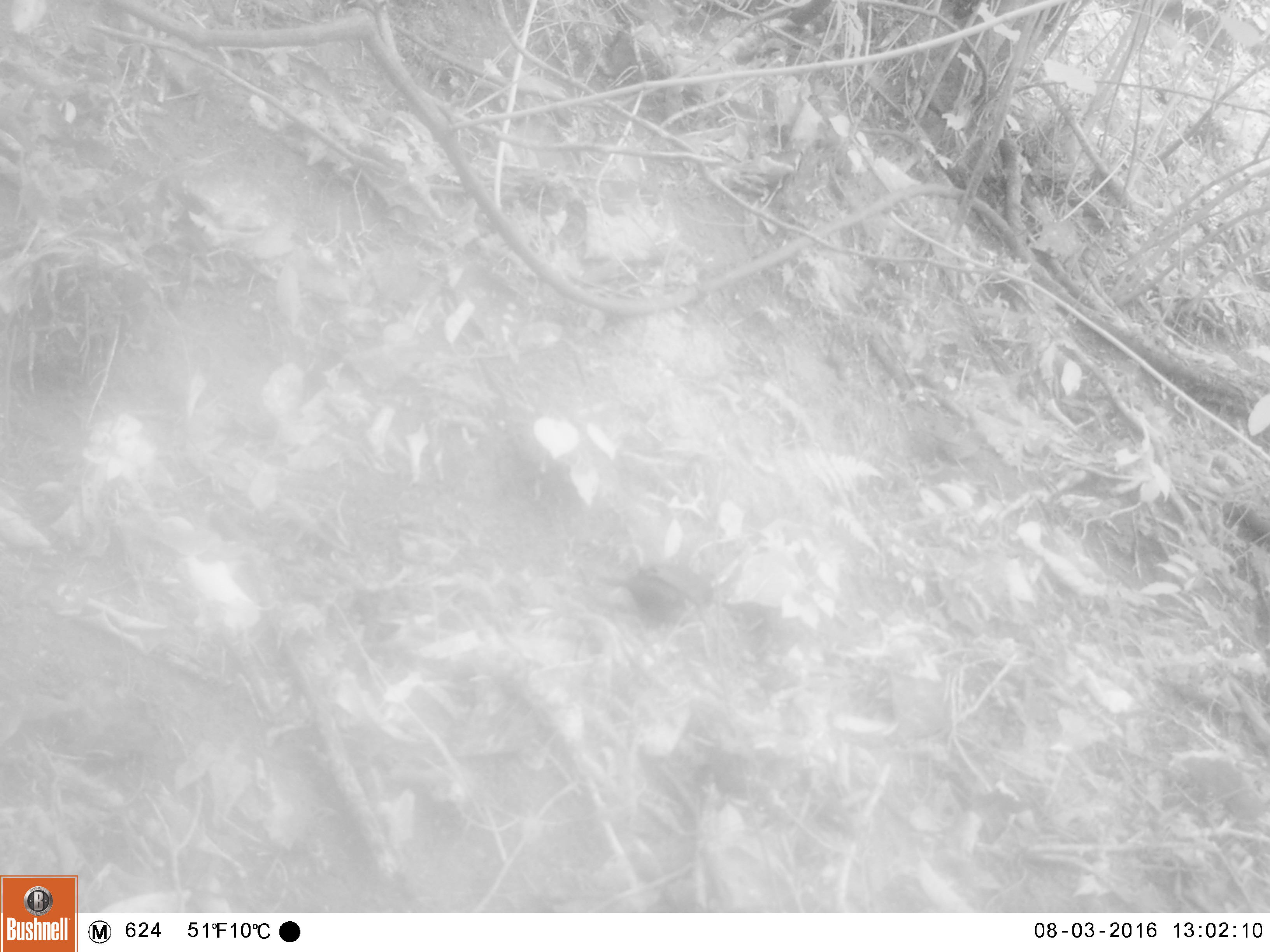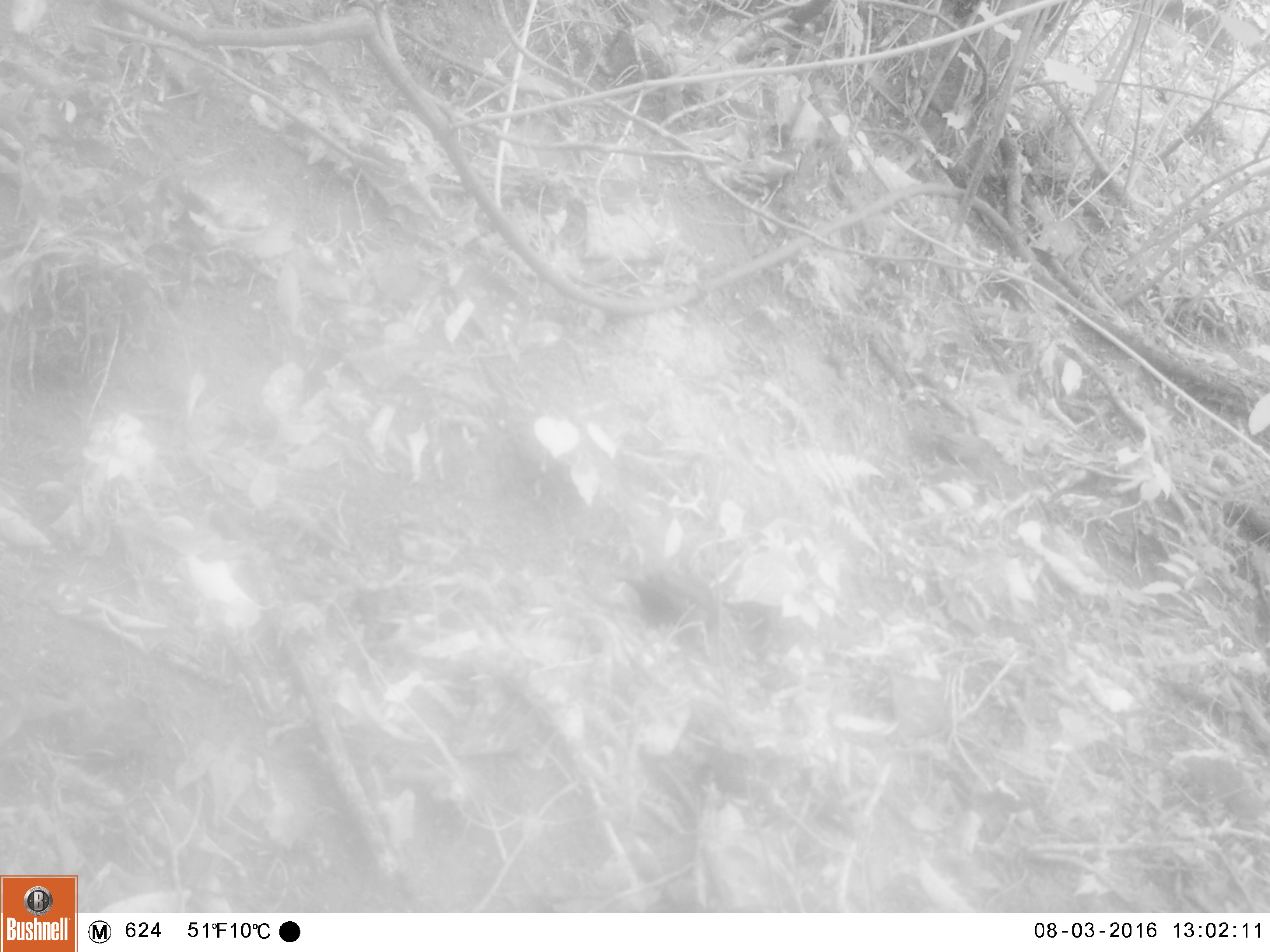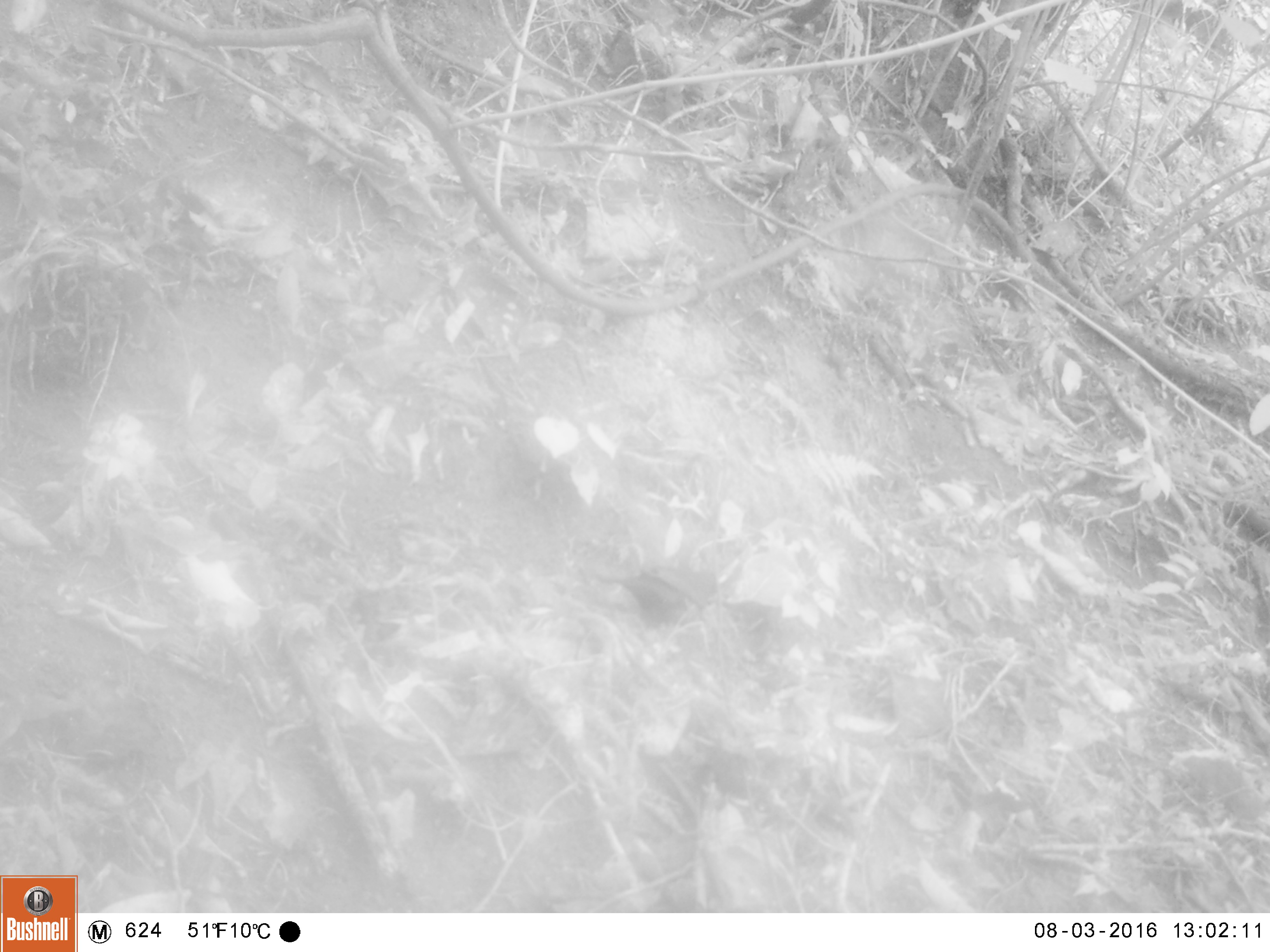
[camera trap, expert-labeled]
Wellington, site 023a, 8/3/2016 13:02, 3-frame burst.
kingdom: Animalia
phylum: Chordata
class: Aves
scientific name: Aves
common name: bird